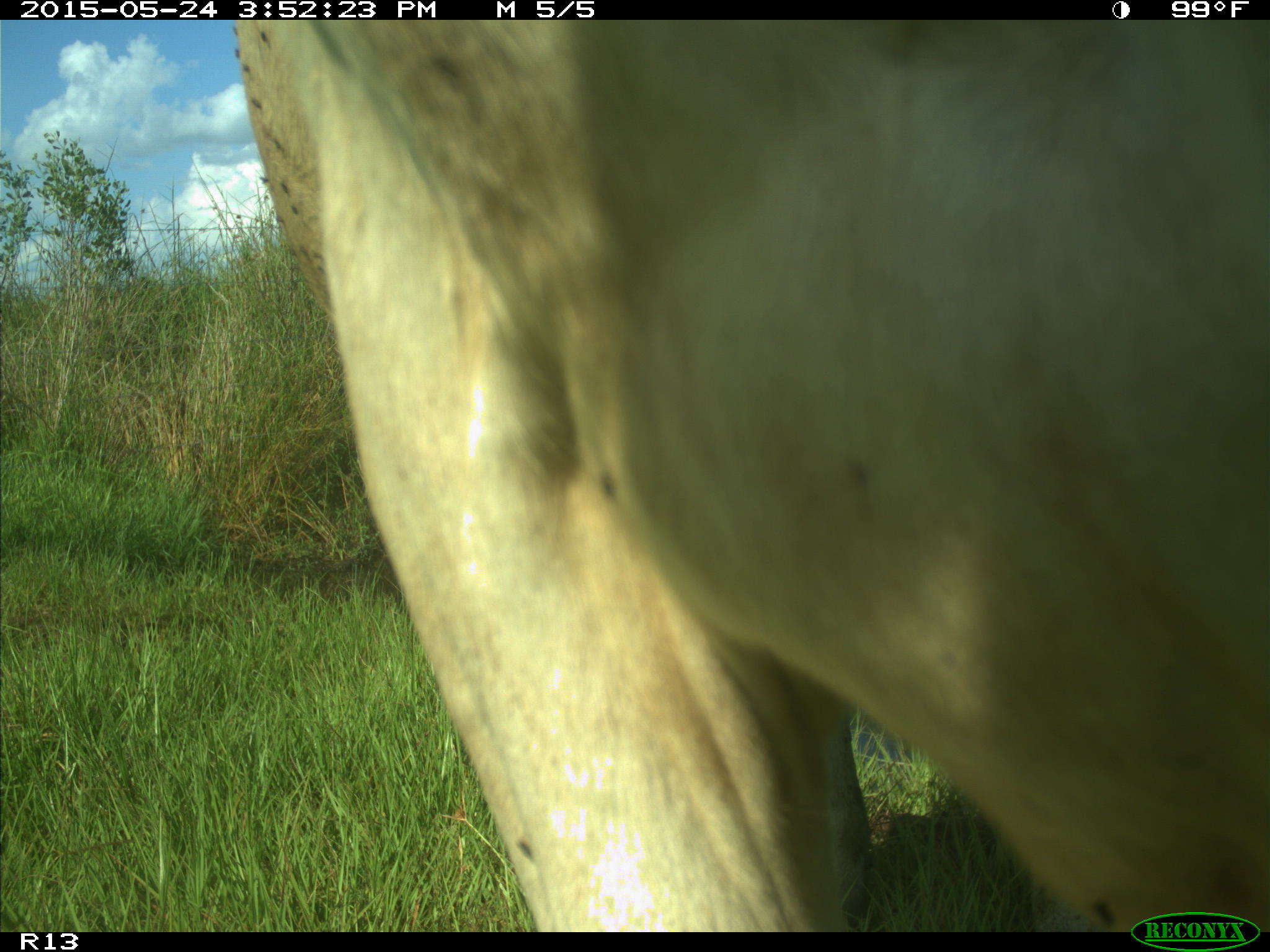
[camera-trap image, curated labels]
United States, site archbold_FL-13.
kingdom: Animalia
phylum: Chordata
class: Mammalia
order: Artiodactyla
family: Bovidae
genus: Bos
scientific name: Bos taurus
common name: domestic cow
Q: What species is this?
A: Bos taurus (domestic cow).